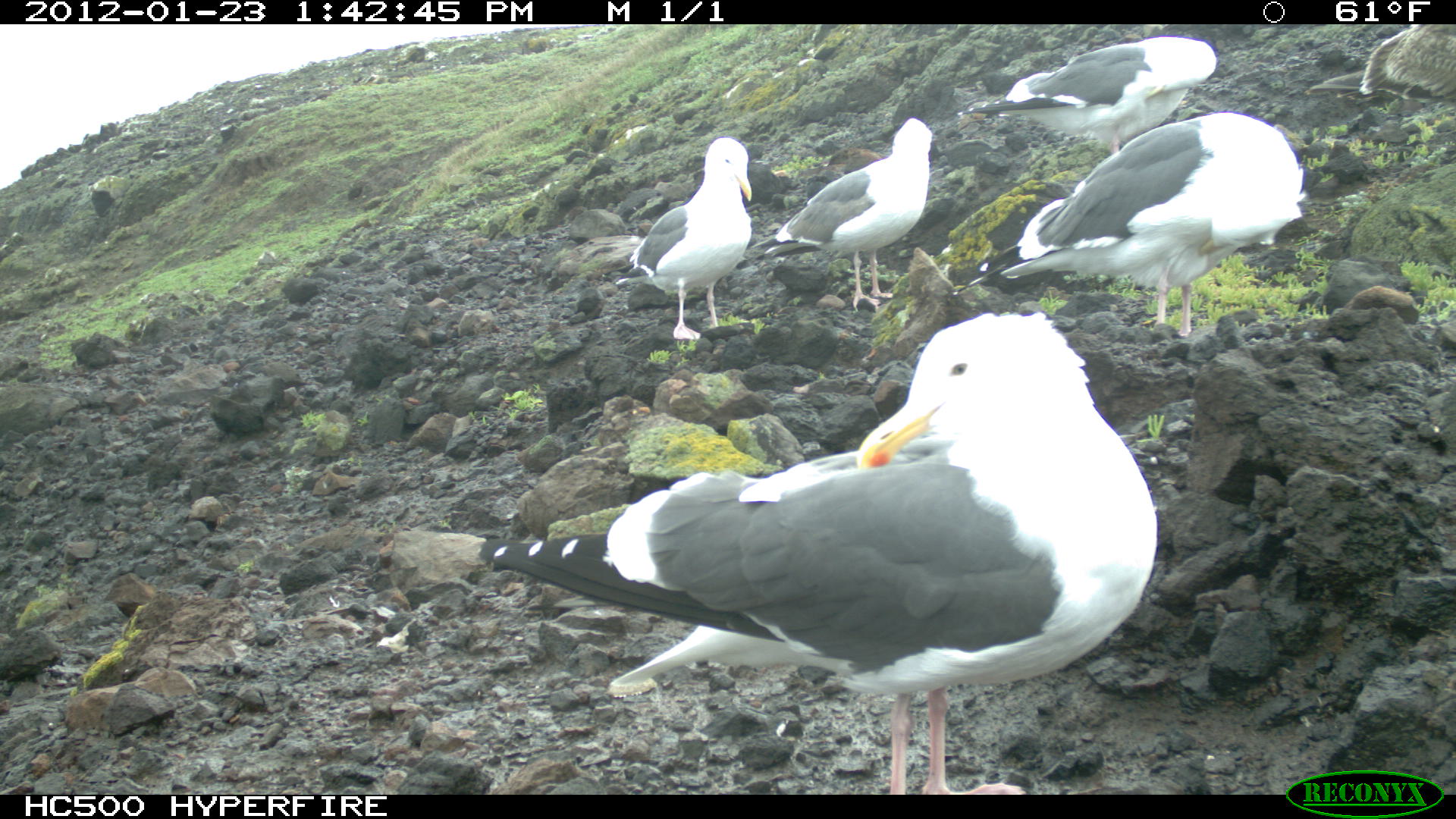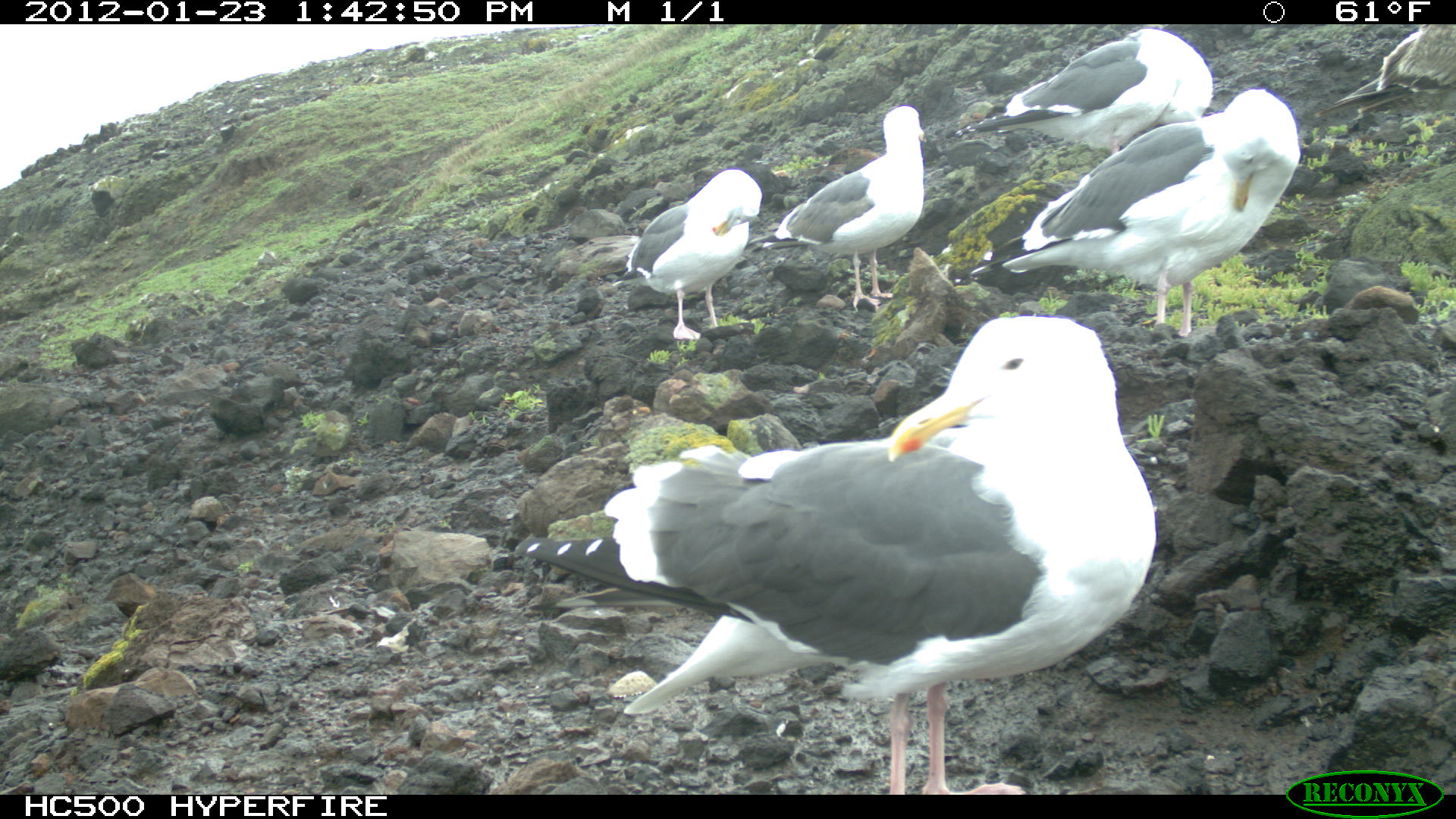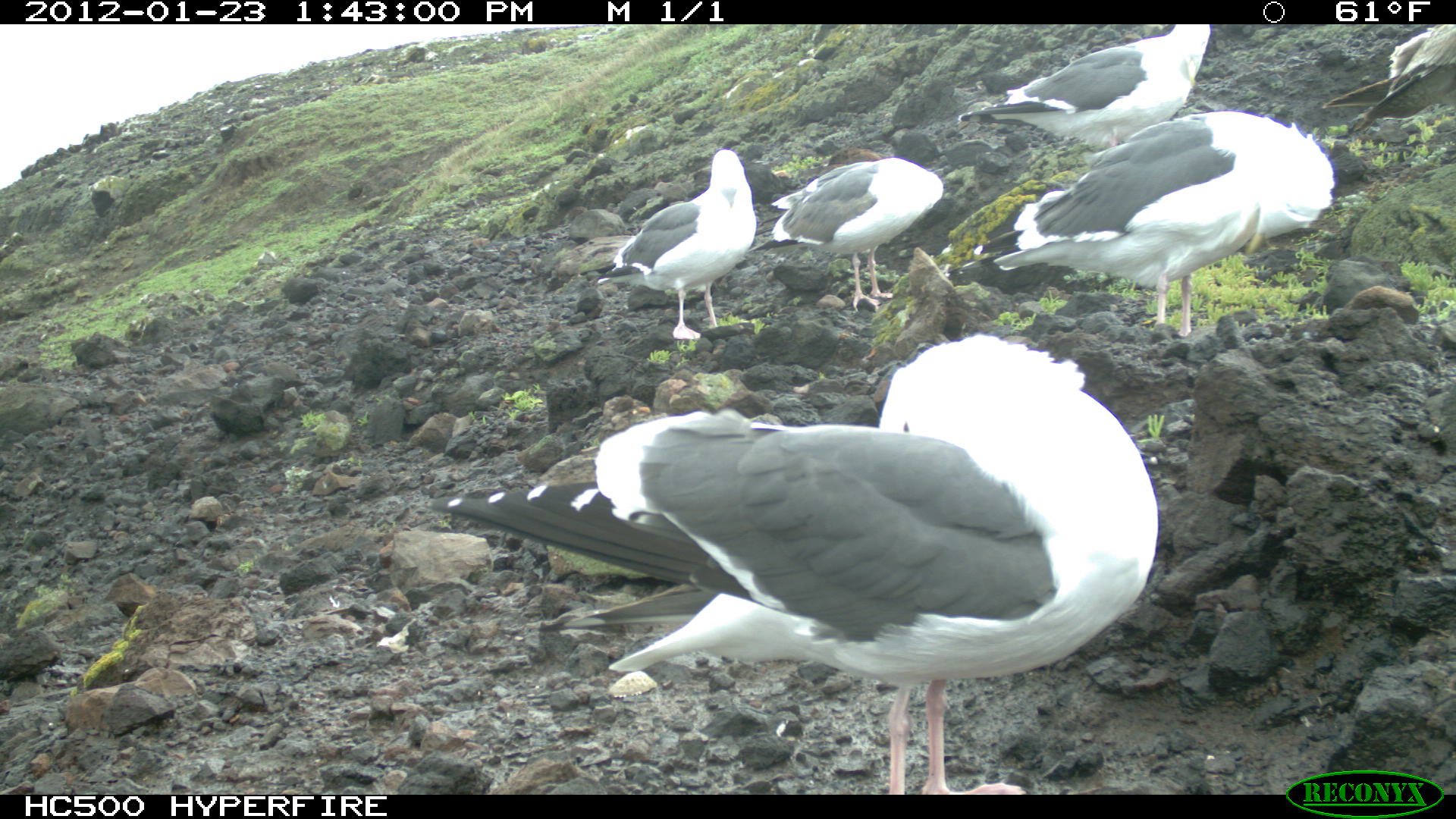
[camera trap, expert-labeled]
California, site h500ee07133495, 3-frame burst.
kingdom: Animalia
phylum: Chordata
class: Aves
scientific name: Aves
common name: bird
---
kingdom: Animalia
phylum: Chordata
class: Mammalia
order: Carnivora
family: Canidae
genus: Urocyon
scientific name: Urocyon littoralis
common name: island fox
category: fox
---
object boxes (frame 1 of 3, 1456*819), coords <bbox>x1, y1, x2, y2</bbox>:
bird: <bbox>489, 307, 1154, 795</bbox>; <bbox>999, 114, 1304, 338</bbox>; <bbox>754, 114, 934, 307</bbox>; <bbox>601, 137, 752, 340</bbox>; <bbox>958, 37, 1216, 155</bbox>; <bbox>1304, 24, 1455, 101</bbox>; <bbox>817, 148, 884, 177</bbox>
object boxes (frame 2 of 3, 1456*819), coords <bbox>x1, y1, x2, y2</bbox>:
bird: <bbox>949, 86, 1299, 337</bbox>; <bbox>736, 104, 927, 314</bbox>; <bbox>942, 28, 1213, 158</bbox>; <bbox>563, 166, 764, 338</bbox>
fox: <bbox>494, 316, 1156, 788</bbox>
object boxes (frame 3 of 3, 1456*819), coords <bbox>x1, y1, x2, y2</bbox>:
bird: <bbox>432, 333, 1158, 795</bbox>; <bbox>946, 109, 1334, 335</bbox>; <bbox>958, 24, 1211, 149</bbox>; <bbox>748, 156, 943, 311</bbox>; <bbox>598, 148, 754, 339</bbox>; <bbox>1321, 25, 1454, 132</bbox>